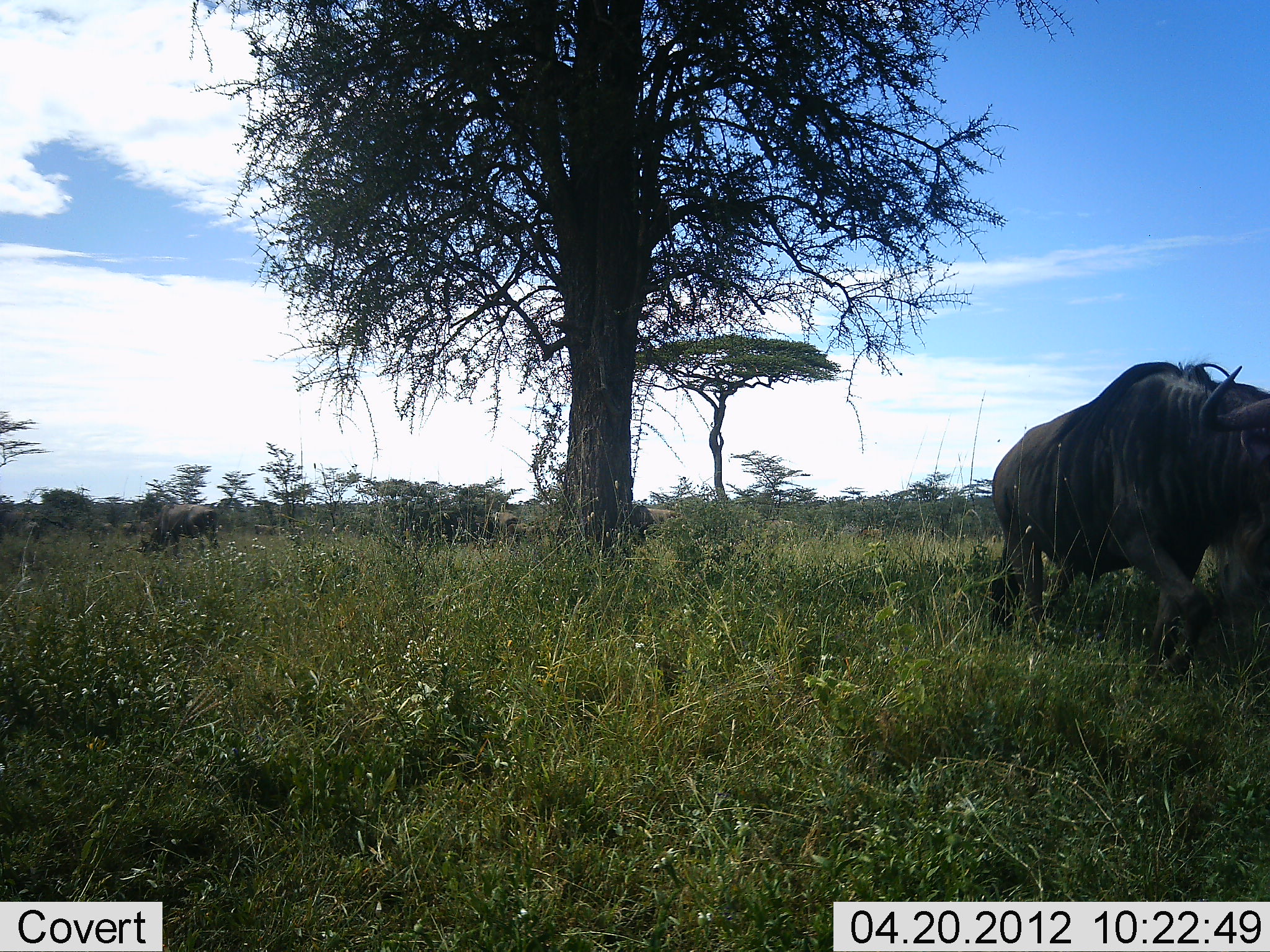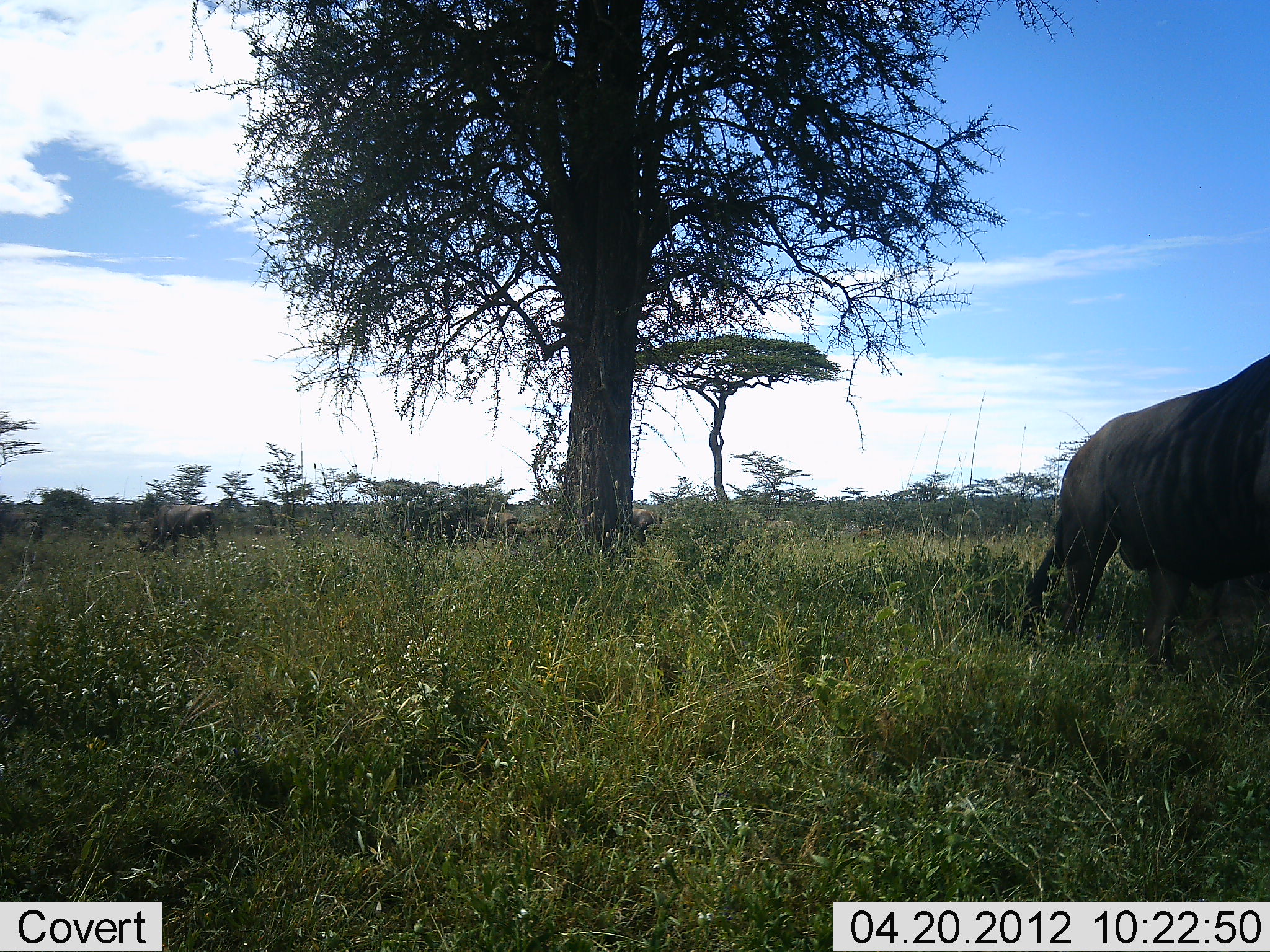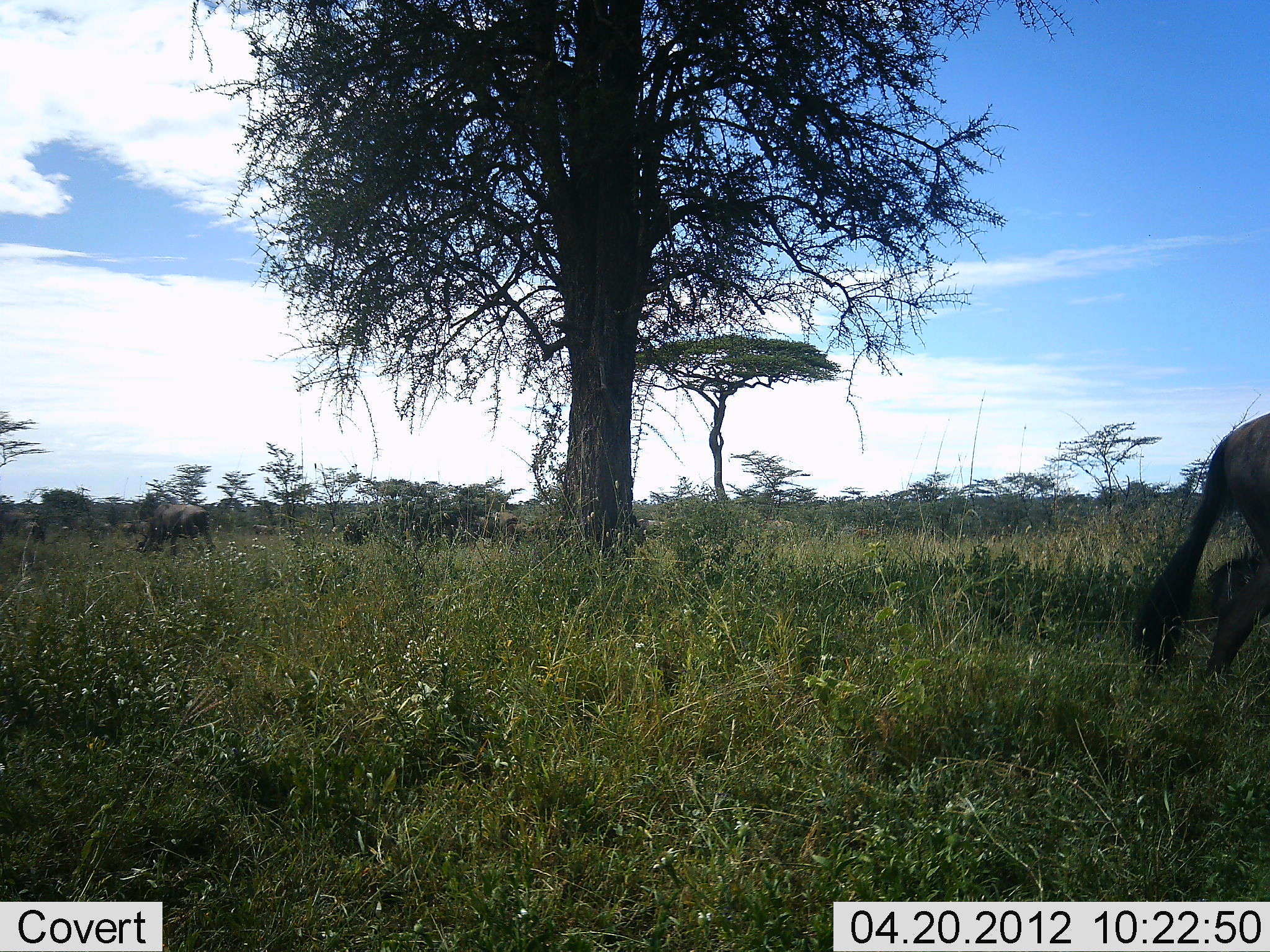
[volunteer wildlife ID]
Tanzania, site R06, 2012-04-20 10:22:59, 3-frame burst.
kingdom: Animalia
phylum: Chordata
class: Mammalia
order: Artiodactyla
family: Bovidae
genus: Connochaetes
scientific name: Connochaetes taurinus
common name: blue wildebeest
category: wildebeest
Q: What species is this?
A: Wildebeest (blue wildebeest) (Connochaetes taurinus).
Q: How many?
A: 6.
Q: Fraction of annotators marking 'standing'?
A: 40%.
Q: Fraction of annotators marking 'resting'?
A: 0%.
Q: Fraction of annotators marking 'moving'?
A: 90%.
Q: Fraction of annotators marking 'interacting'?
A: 0%.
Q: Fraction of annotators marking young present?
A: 0%.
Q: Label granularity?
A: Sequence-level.